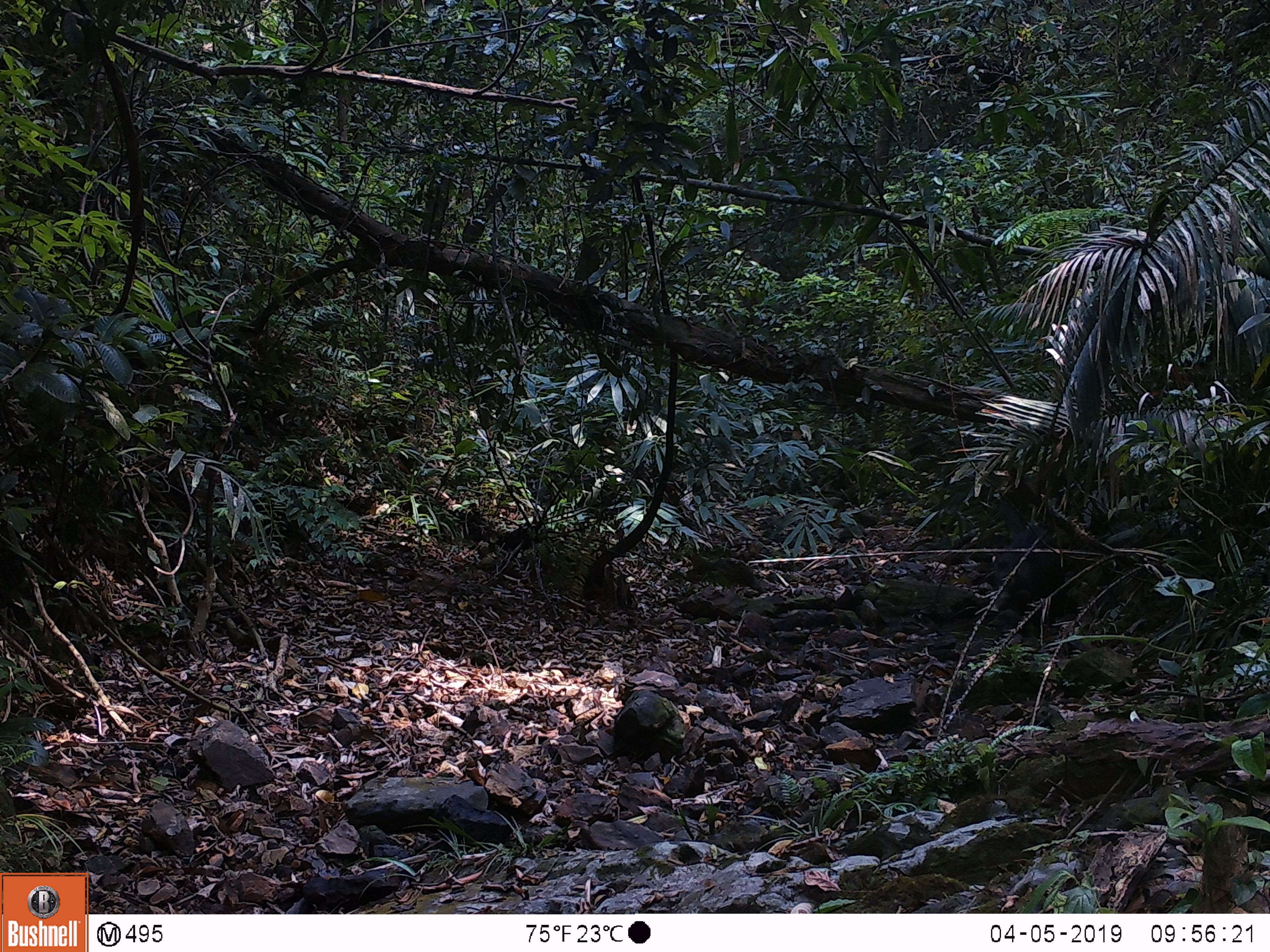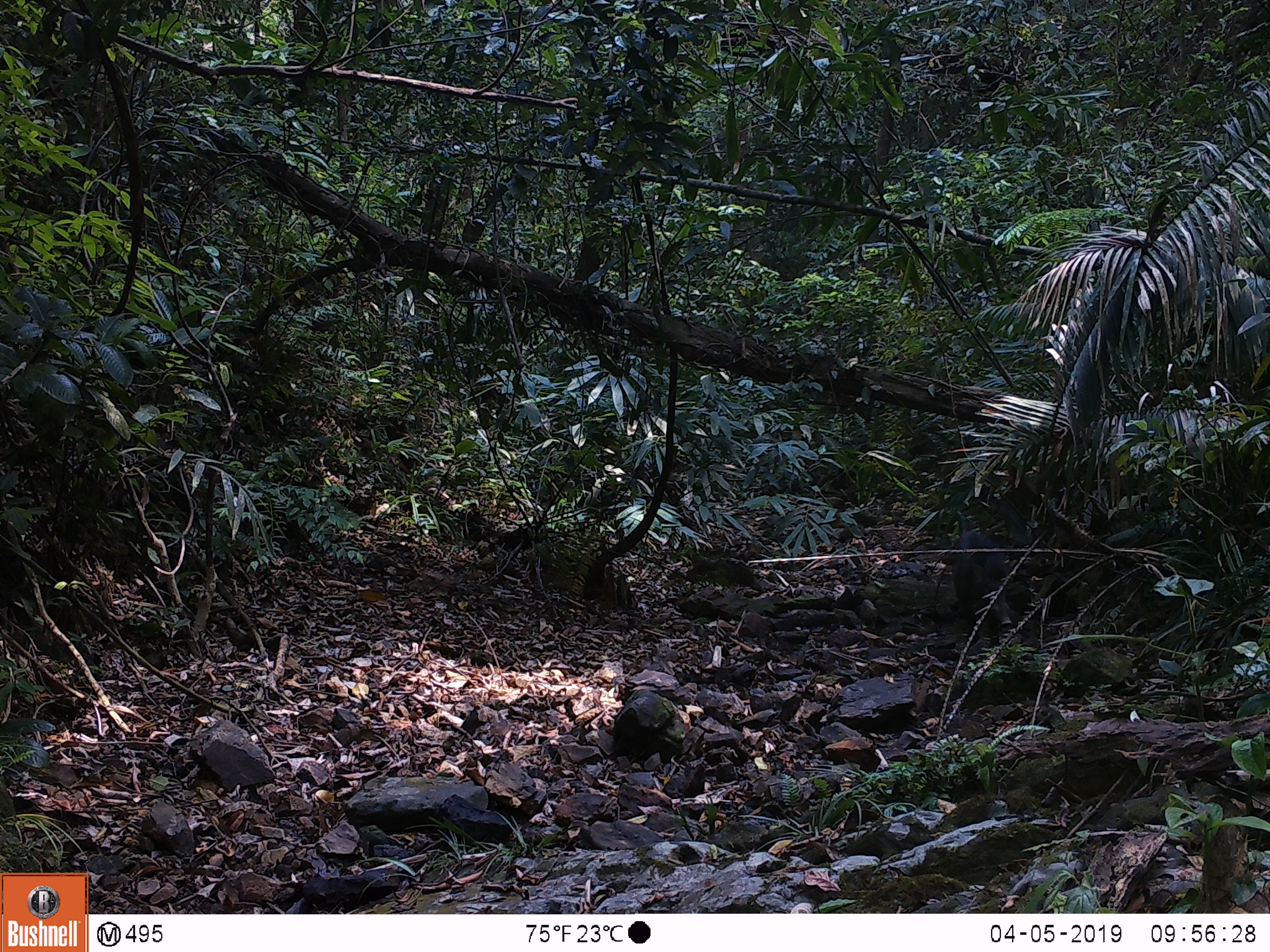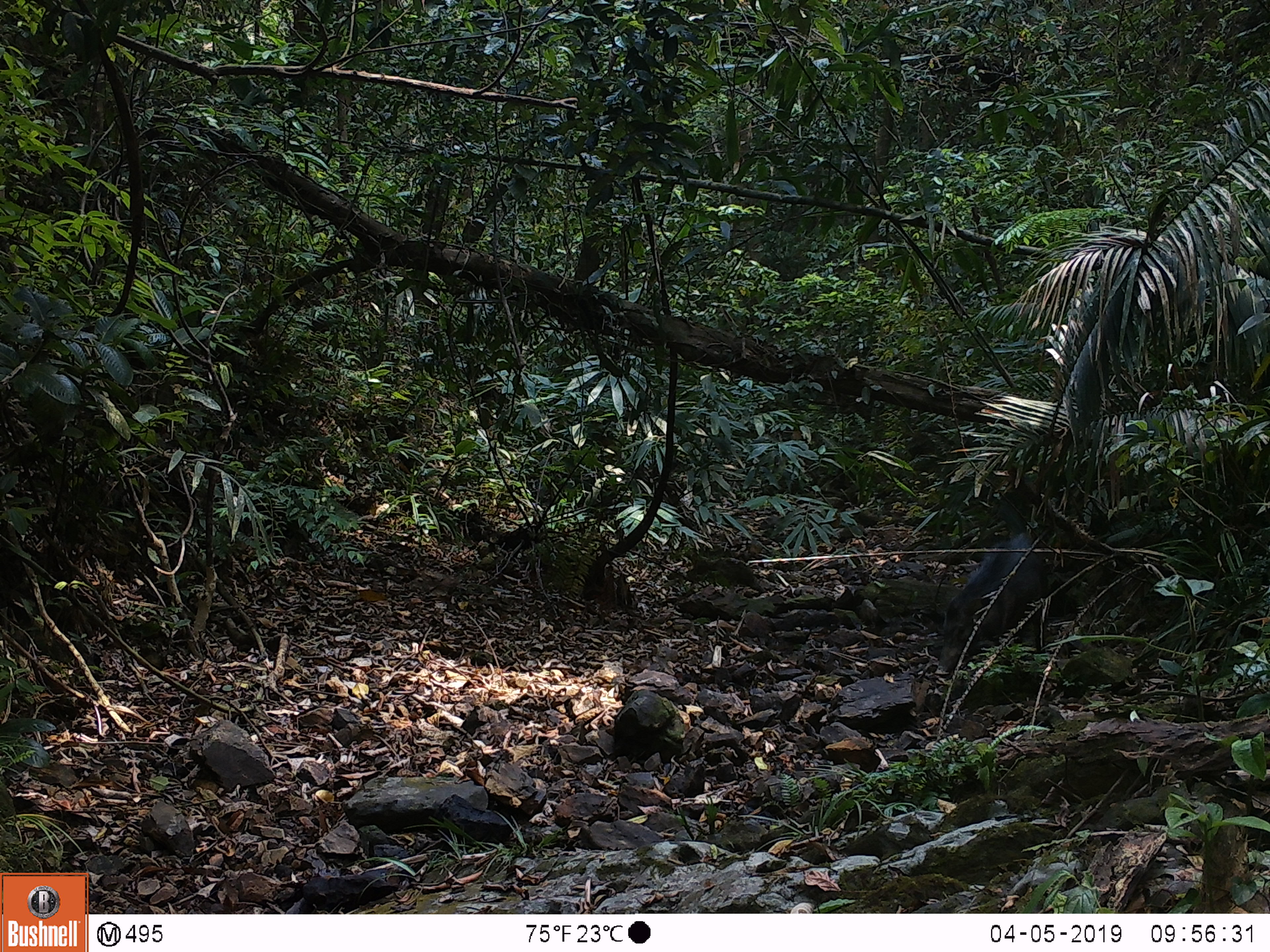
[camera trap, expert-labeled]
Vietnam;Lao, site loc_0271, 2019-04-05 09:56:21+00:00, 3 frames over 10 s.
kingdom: Animalia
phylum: Chordata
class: Mammalia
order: Artiodactyla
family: Suidae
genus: Sus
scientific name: Sus scrofa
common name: eurasian wild pig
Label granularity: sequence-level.